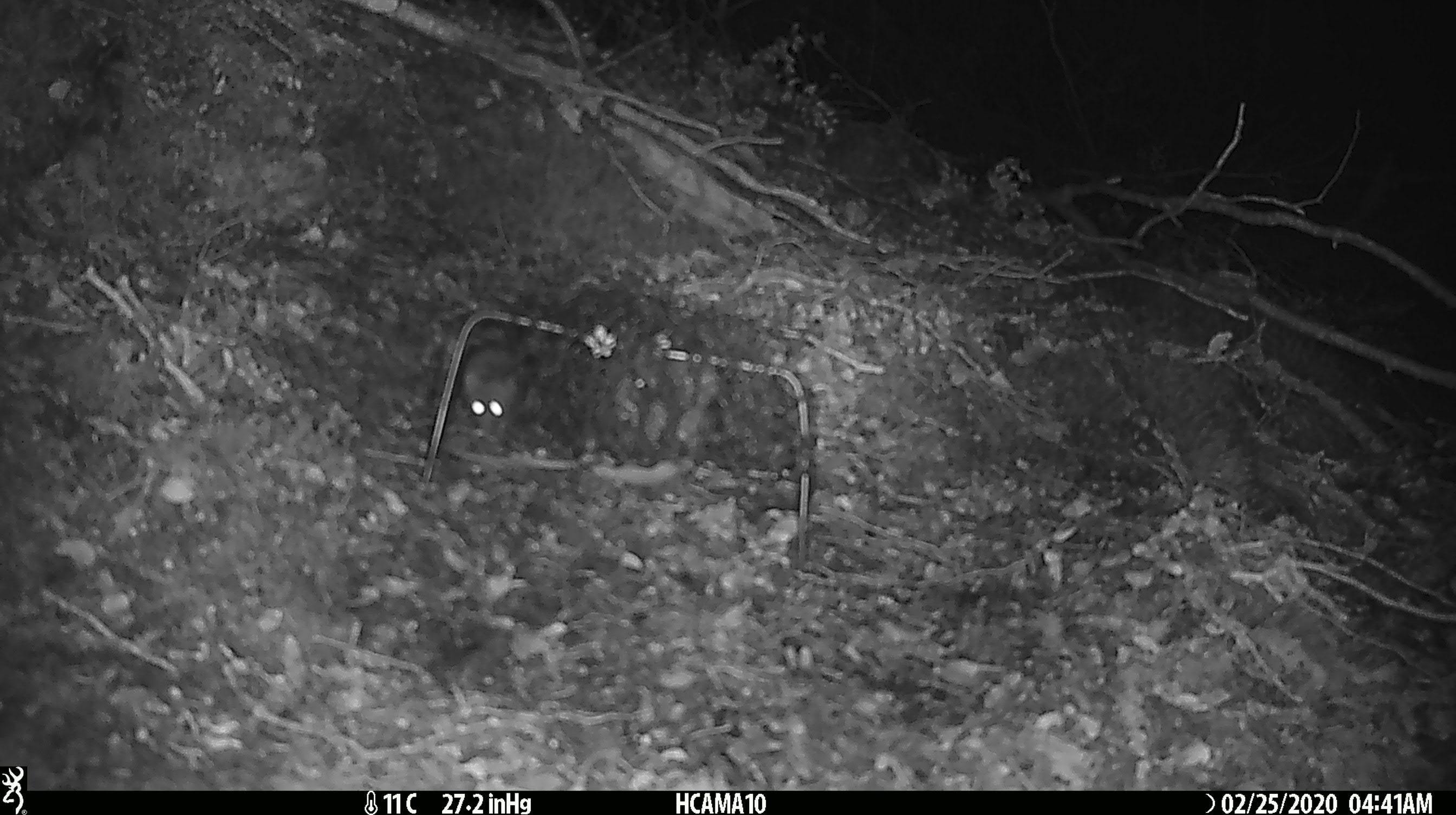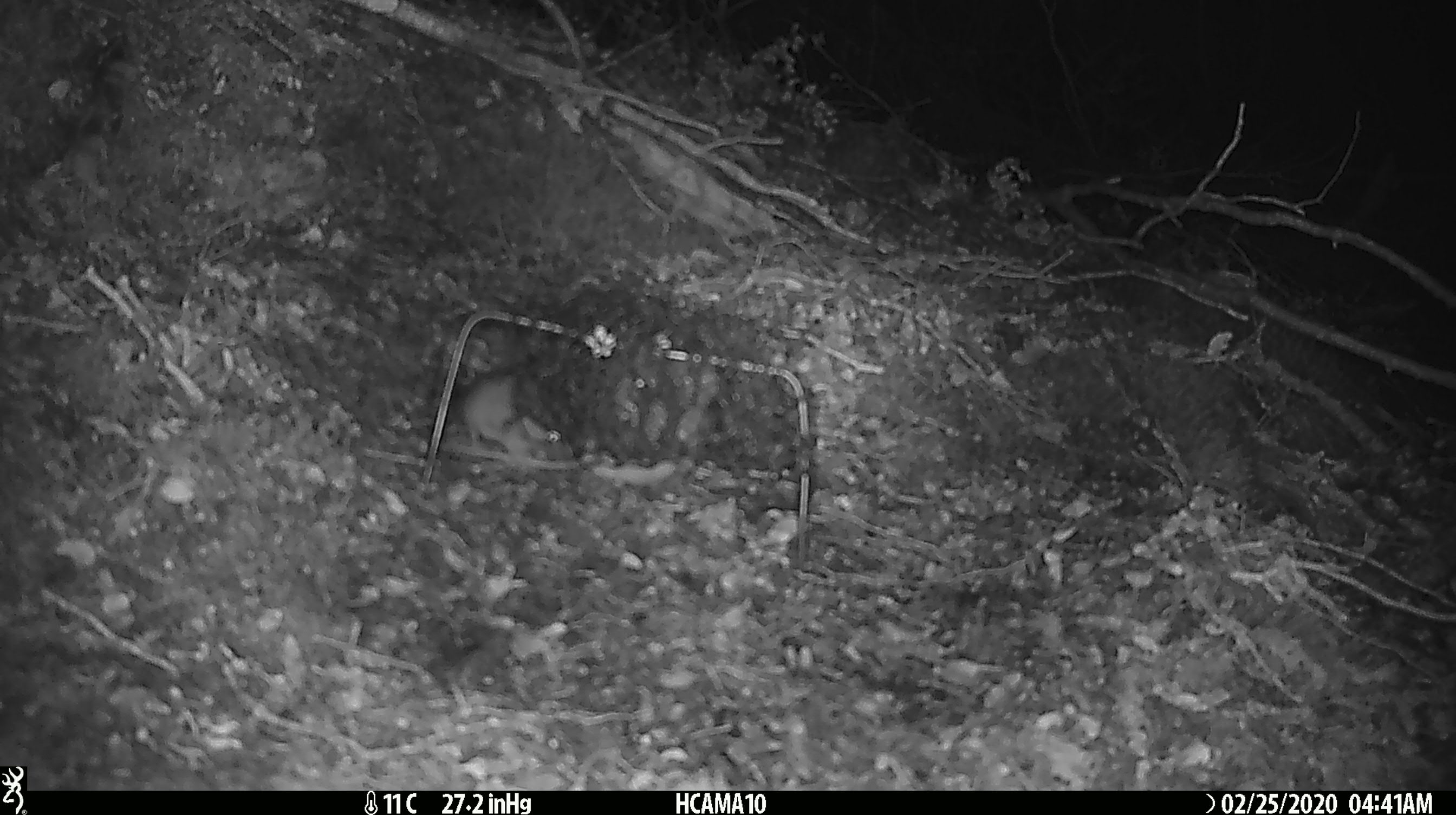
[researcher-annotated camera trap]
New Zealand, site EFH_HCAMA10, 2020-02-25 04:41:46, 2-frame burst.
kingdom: Animalia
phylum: Chordata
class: Mammalia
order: Rodentia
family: Muridae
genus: Mus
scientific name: Mus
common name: mouse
Mouse (Mus).